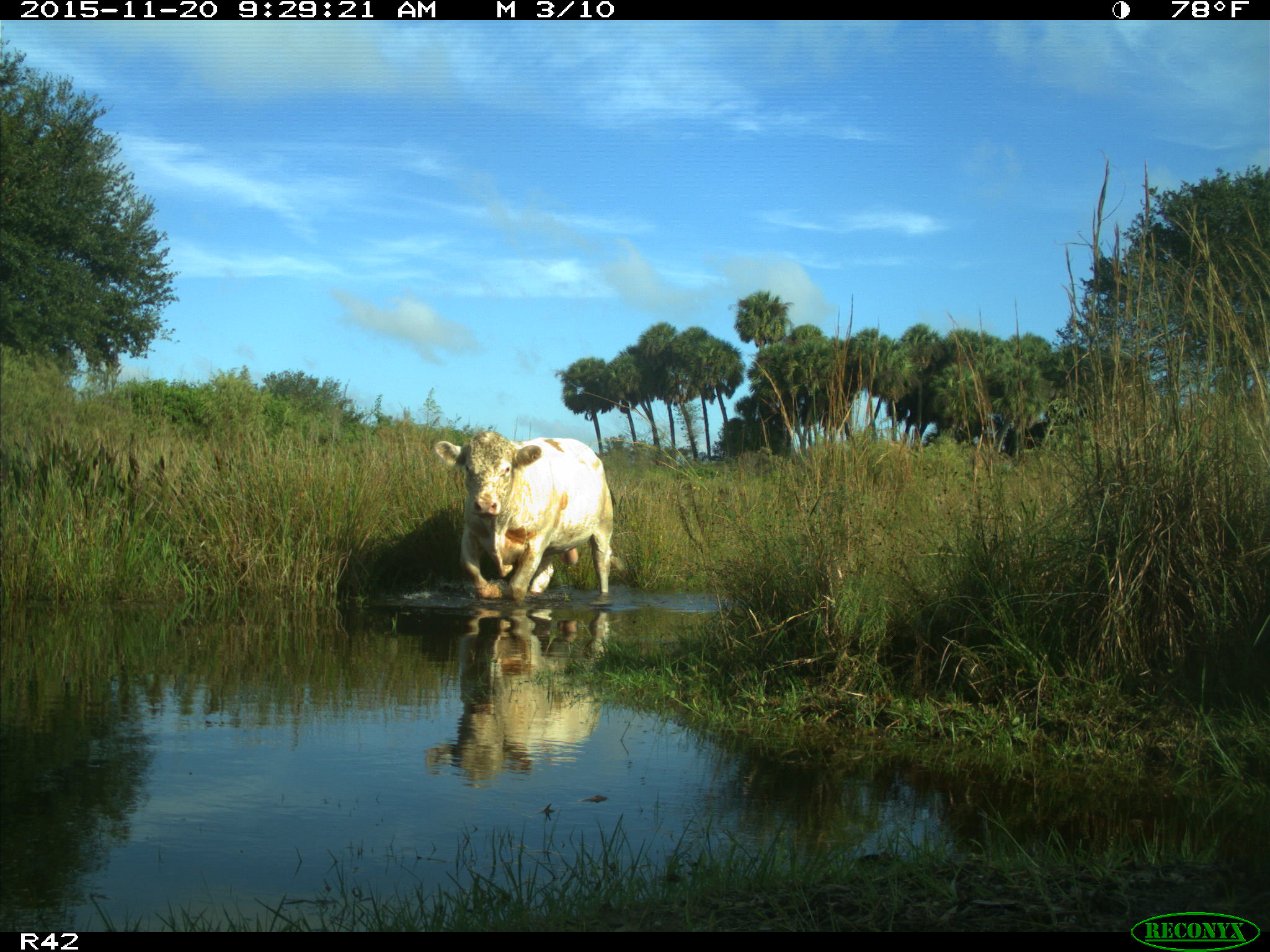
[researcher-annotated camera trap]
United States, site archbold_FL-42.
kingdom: Animalia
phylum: Chordata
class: Mammalia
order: Artiodactyla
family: Bovidae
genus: Bos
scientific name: Bos taurus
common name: domestic cow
Bos taurus (domestic cow).